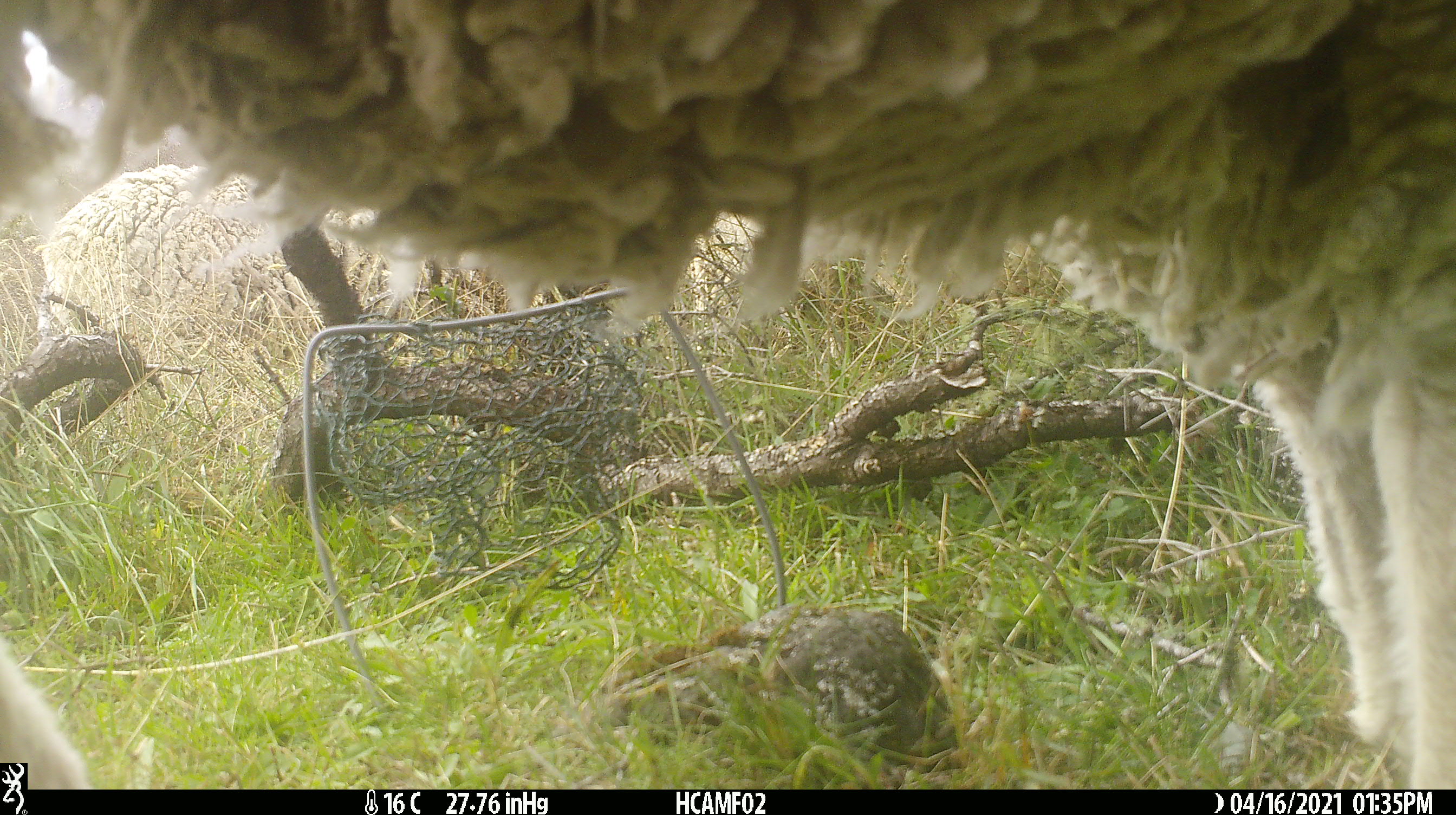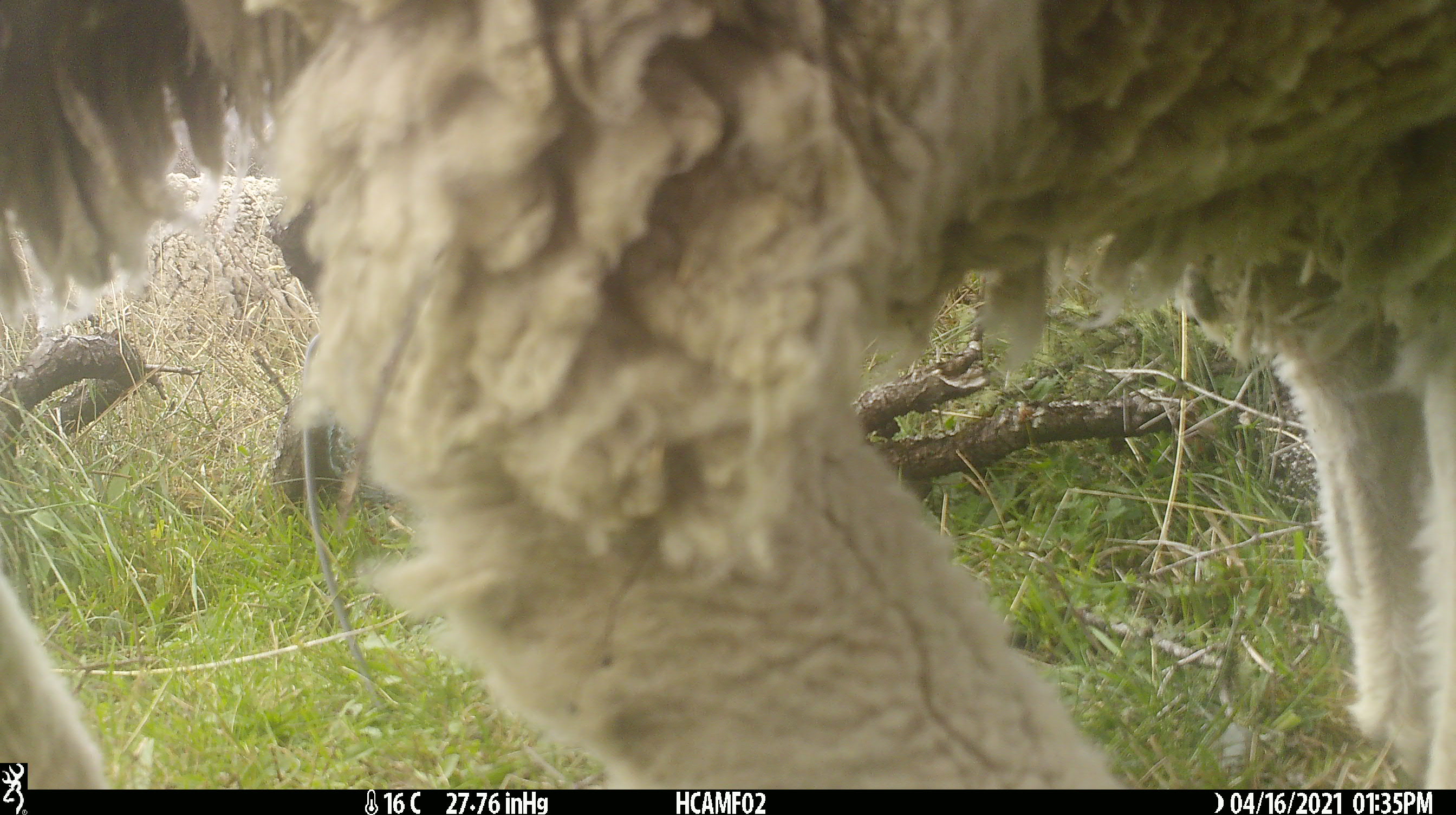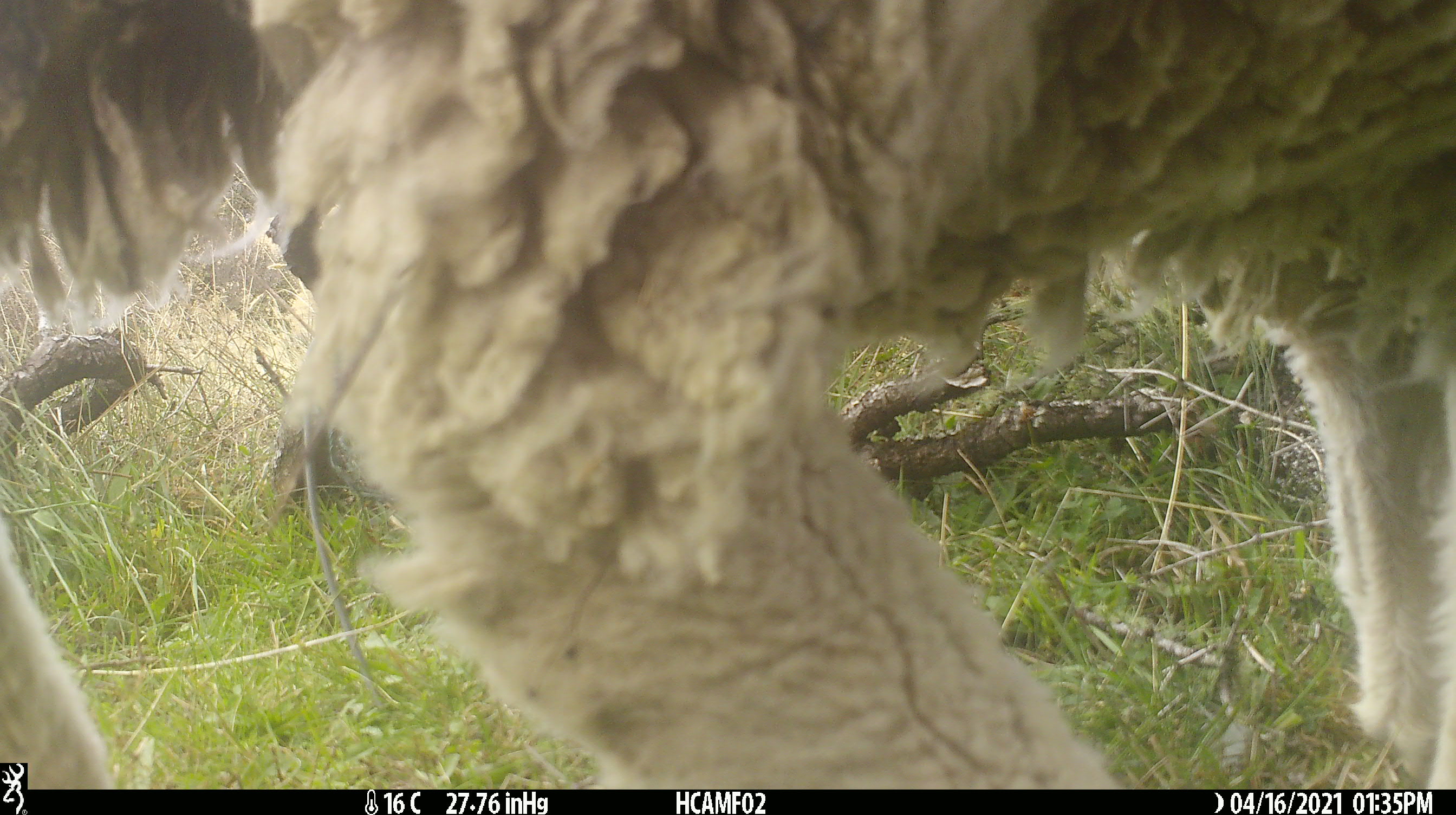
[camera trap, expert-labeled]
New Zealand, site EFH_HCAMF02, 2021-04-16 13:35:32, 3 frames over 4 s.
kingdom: Animalia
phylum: Chordata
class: Mammalia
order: Artiodactyla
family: Bovidae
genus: Ovis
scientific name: Ovis aries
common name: domestic sheep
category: sheep